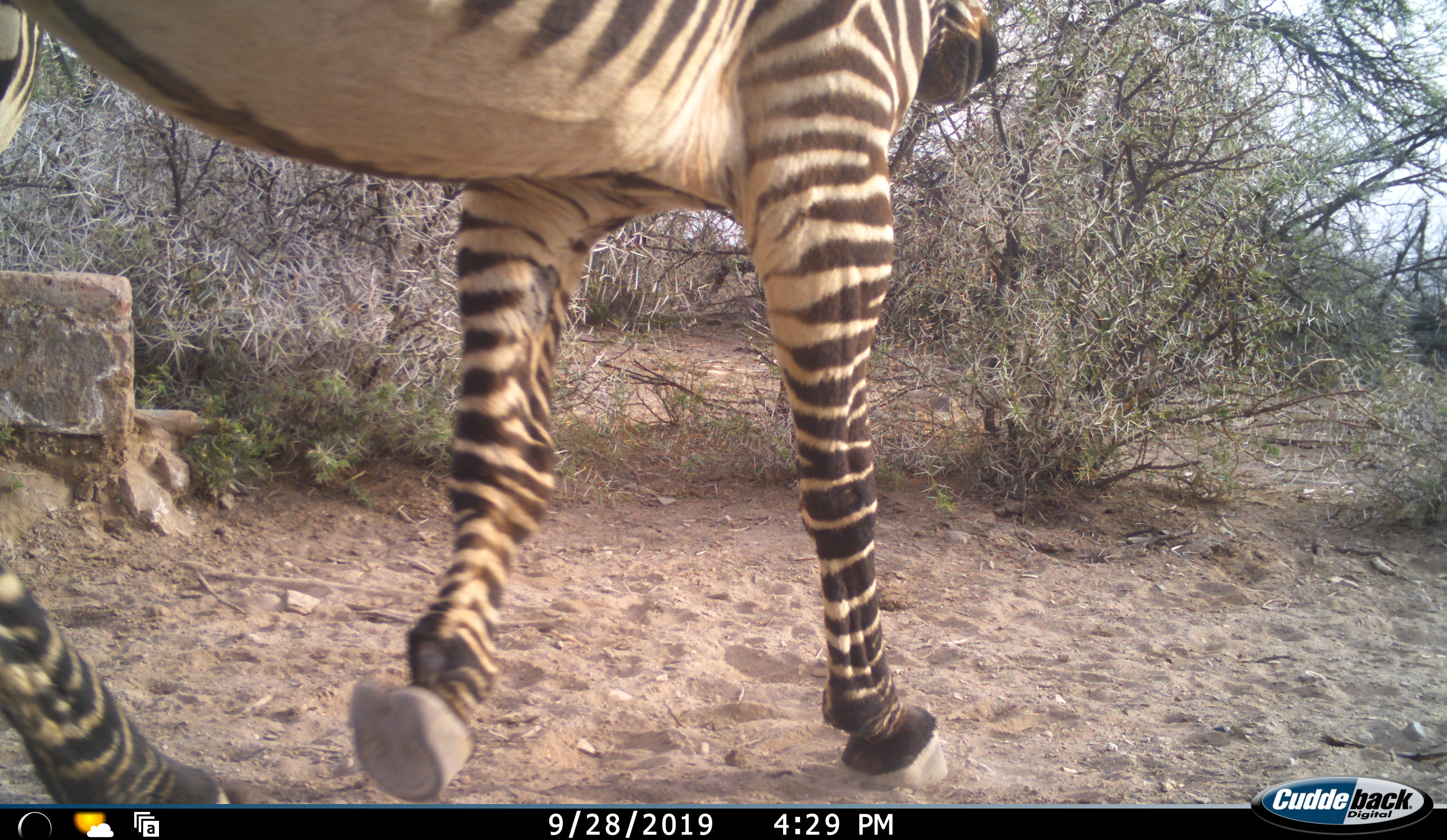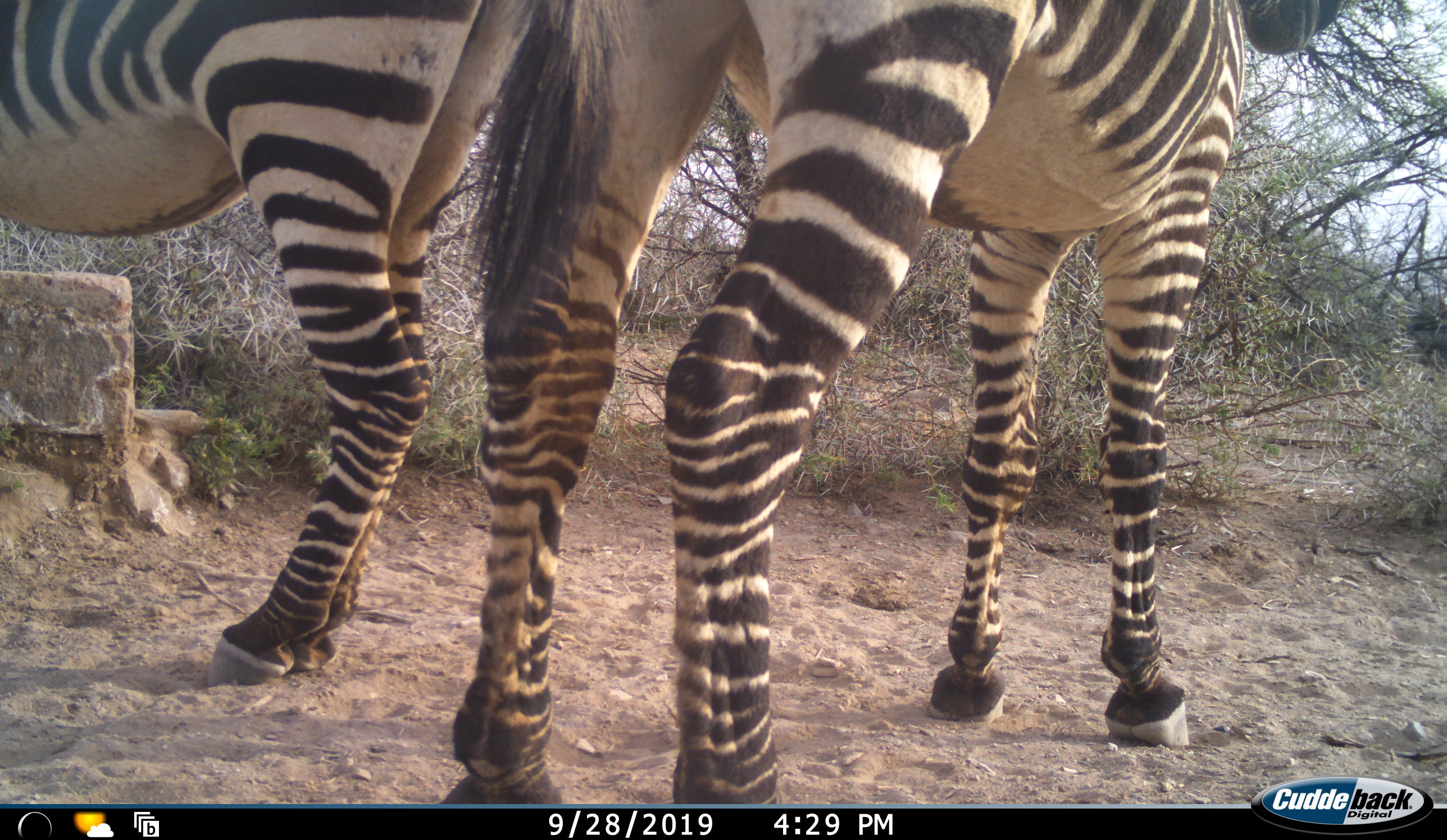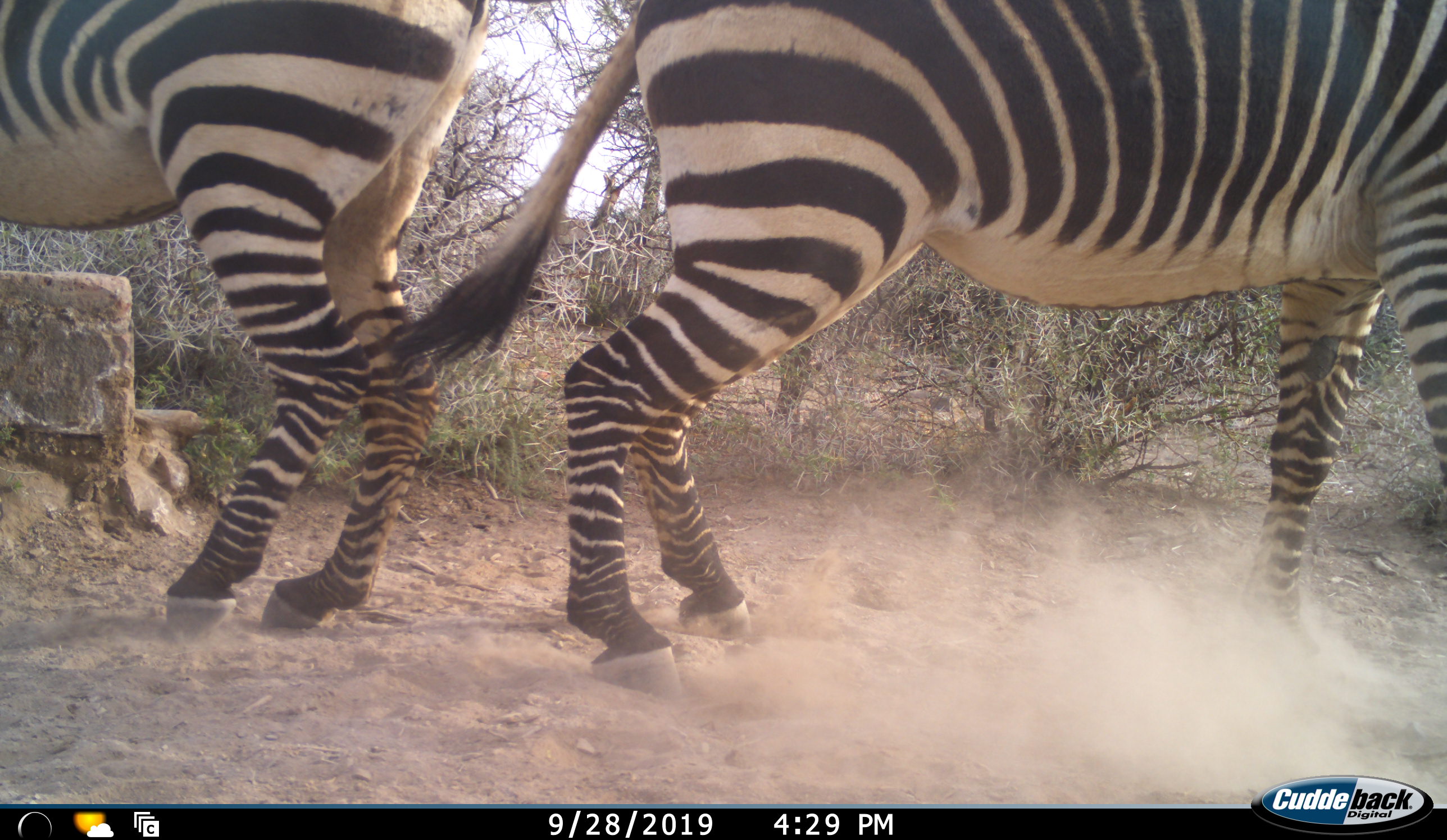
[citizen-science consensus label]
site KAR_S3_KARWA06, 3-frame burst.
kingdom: Animalia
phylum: Chordata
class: Mammalia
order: Perissodactyla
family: Equidae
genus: Equus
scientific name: Equus zebra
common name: mountain zebra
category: zebramountain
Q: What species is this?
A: Zebramountain (mountain zebra) (Equus zebra).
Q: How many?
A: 2.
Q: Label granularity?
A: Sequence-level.